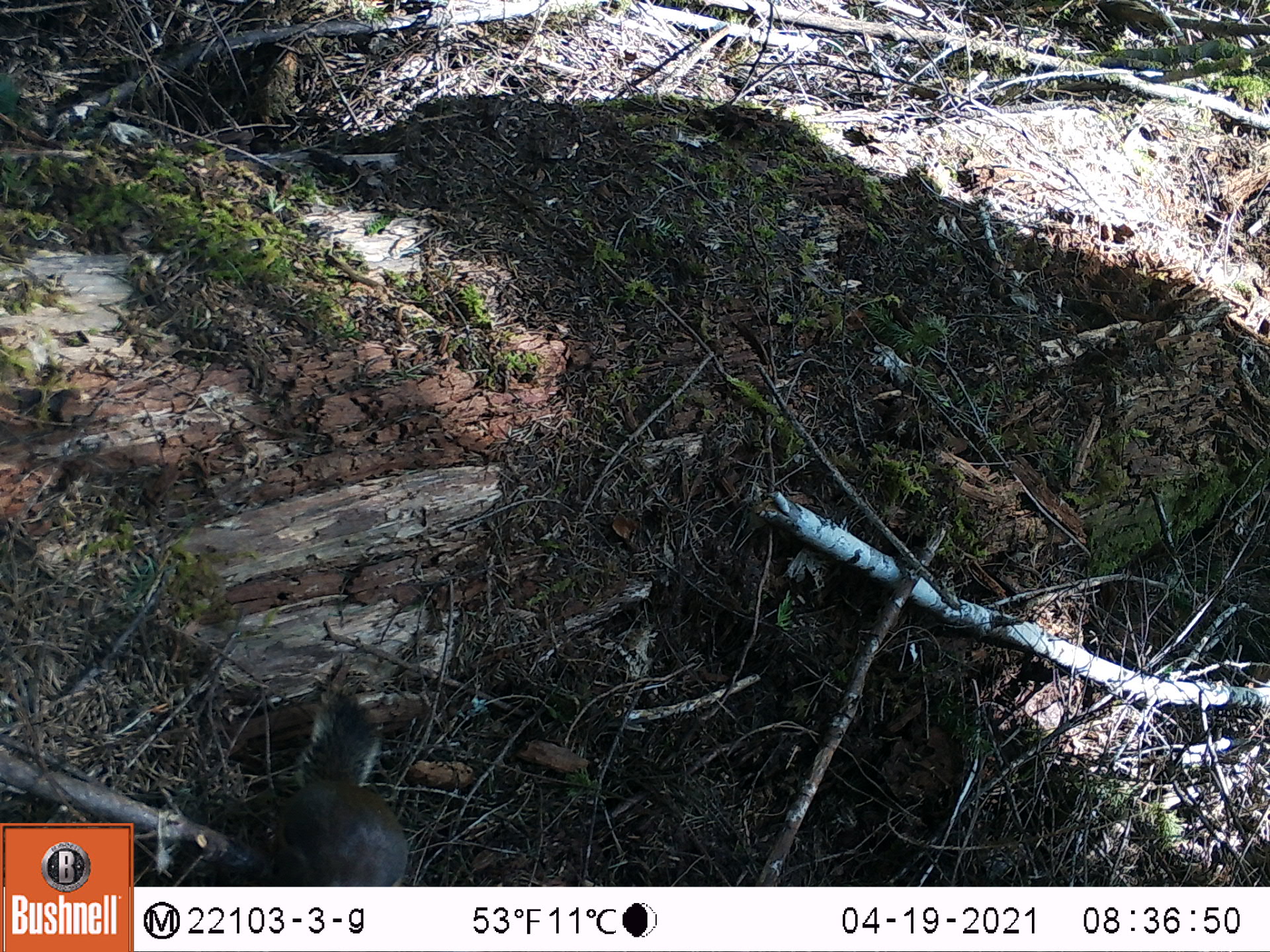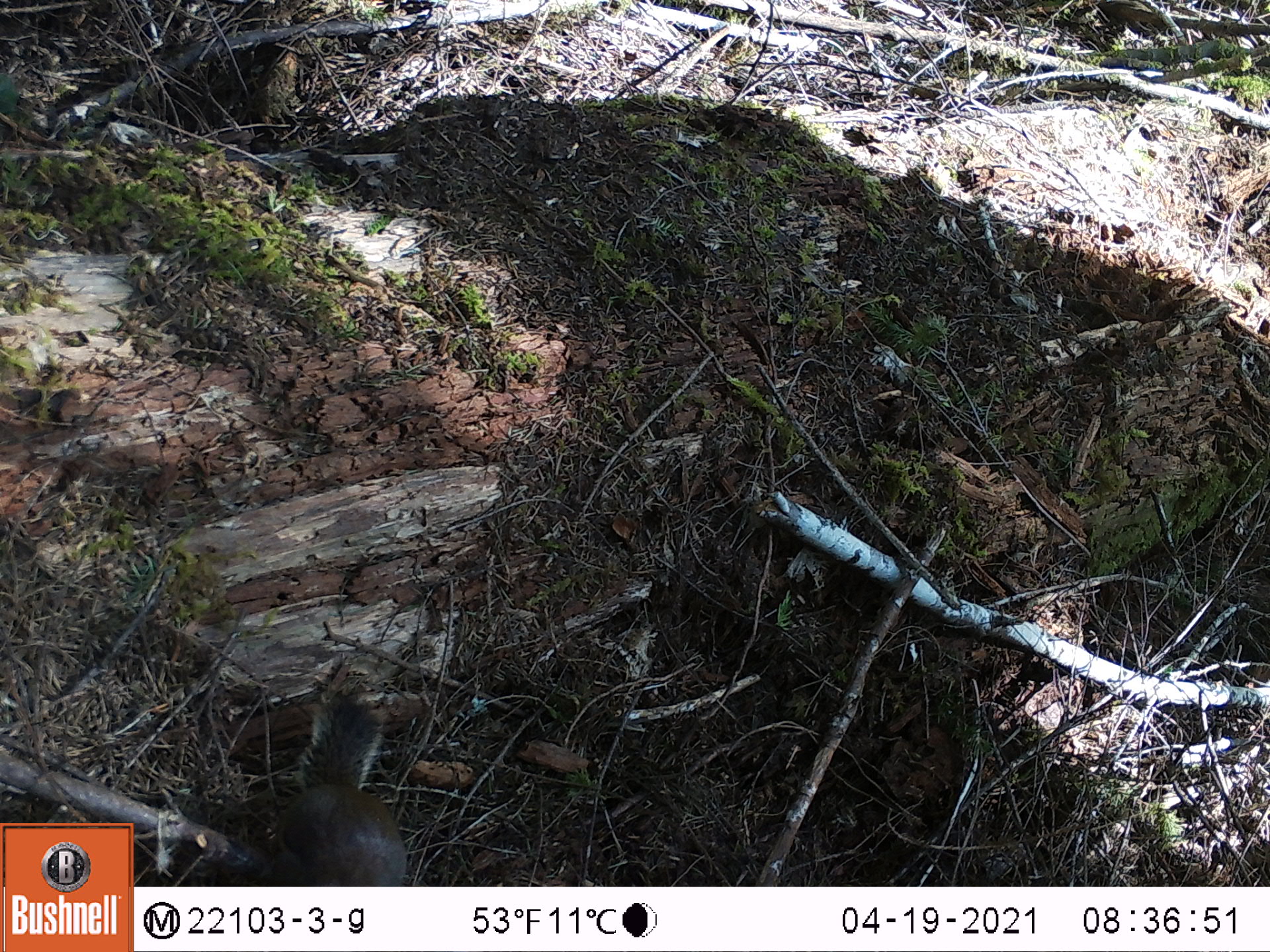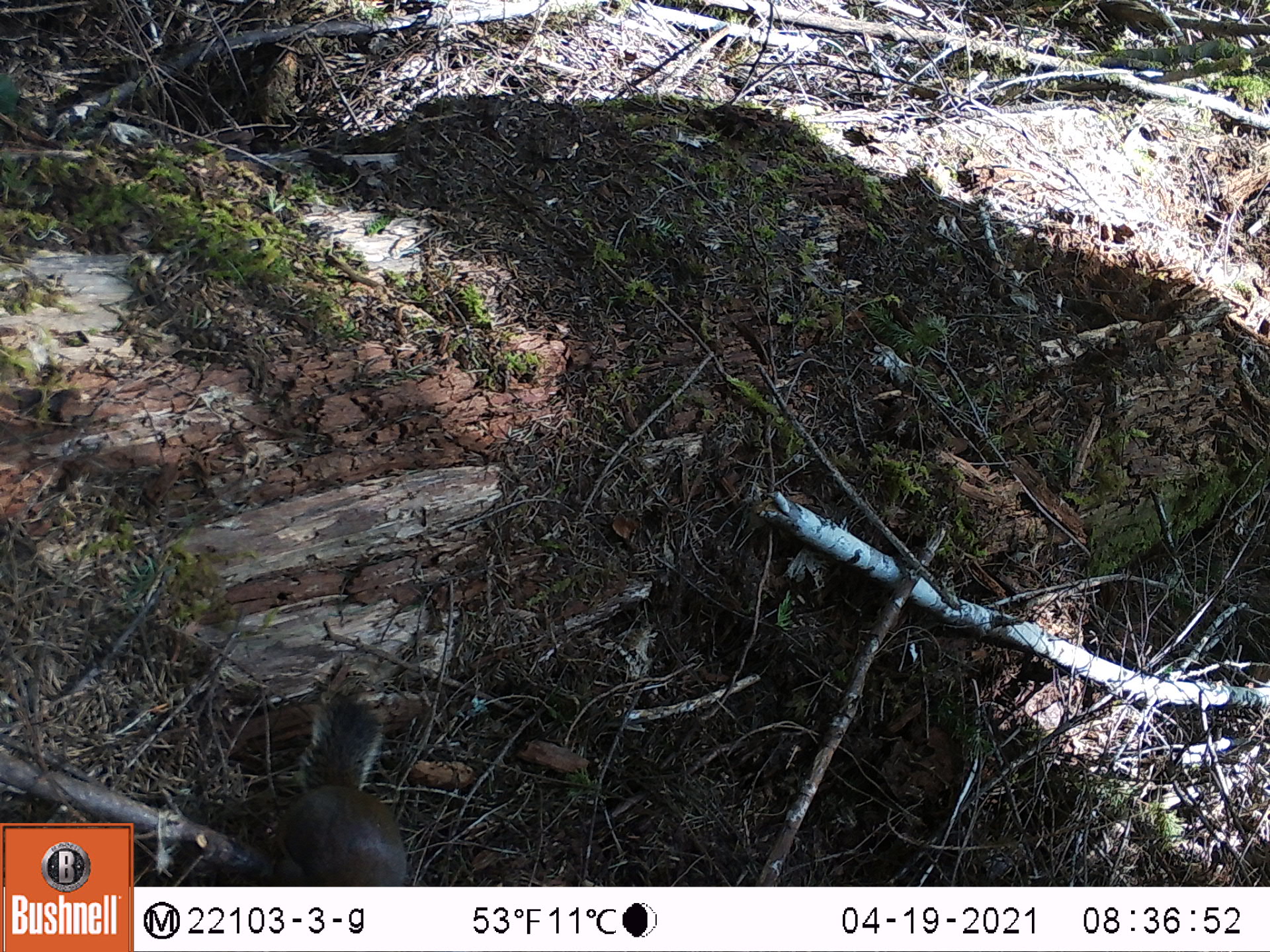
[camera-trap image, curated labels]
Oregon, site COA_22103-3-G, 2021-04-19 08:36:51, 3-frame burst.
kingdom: Animalia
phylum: Chordata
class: Mammalia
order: Rodentia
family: Sciuridae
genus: Tamiasciurus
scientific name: Tamiasciurus douglasii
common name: douglas squirrel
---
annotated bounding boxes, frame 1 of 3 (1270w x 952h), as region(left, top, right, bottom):
douglas squirrel: region(225, 670, 436, 883)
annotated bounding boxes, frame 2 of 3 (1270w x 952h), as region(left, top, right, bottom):
douglas squirrel: region(208, 667, 431, 883)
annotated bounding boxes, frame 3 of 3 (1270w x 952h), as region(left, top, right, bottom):
douglas squirrel: region(206, 661, 424, 885)